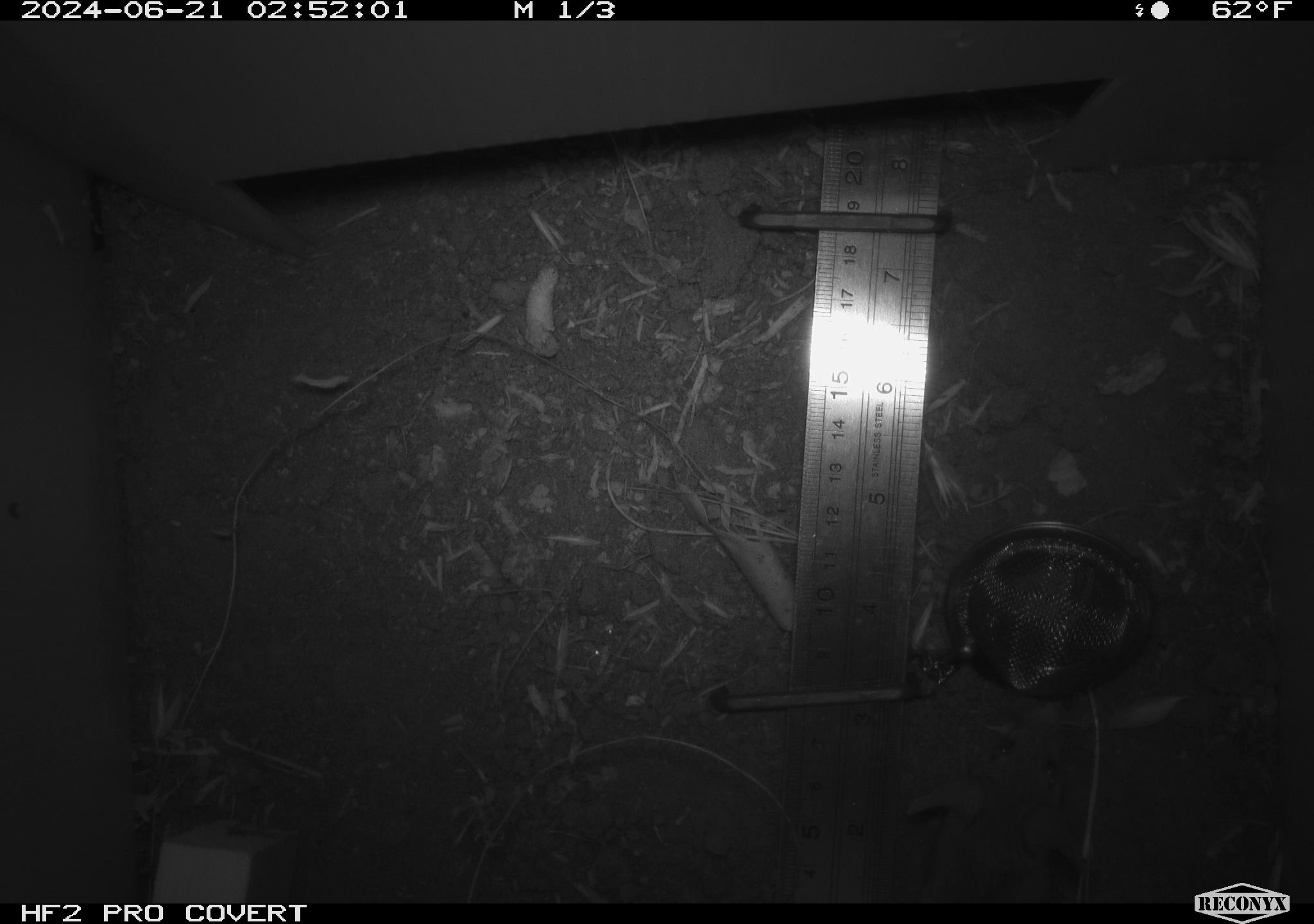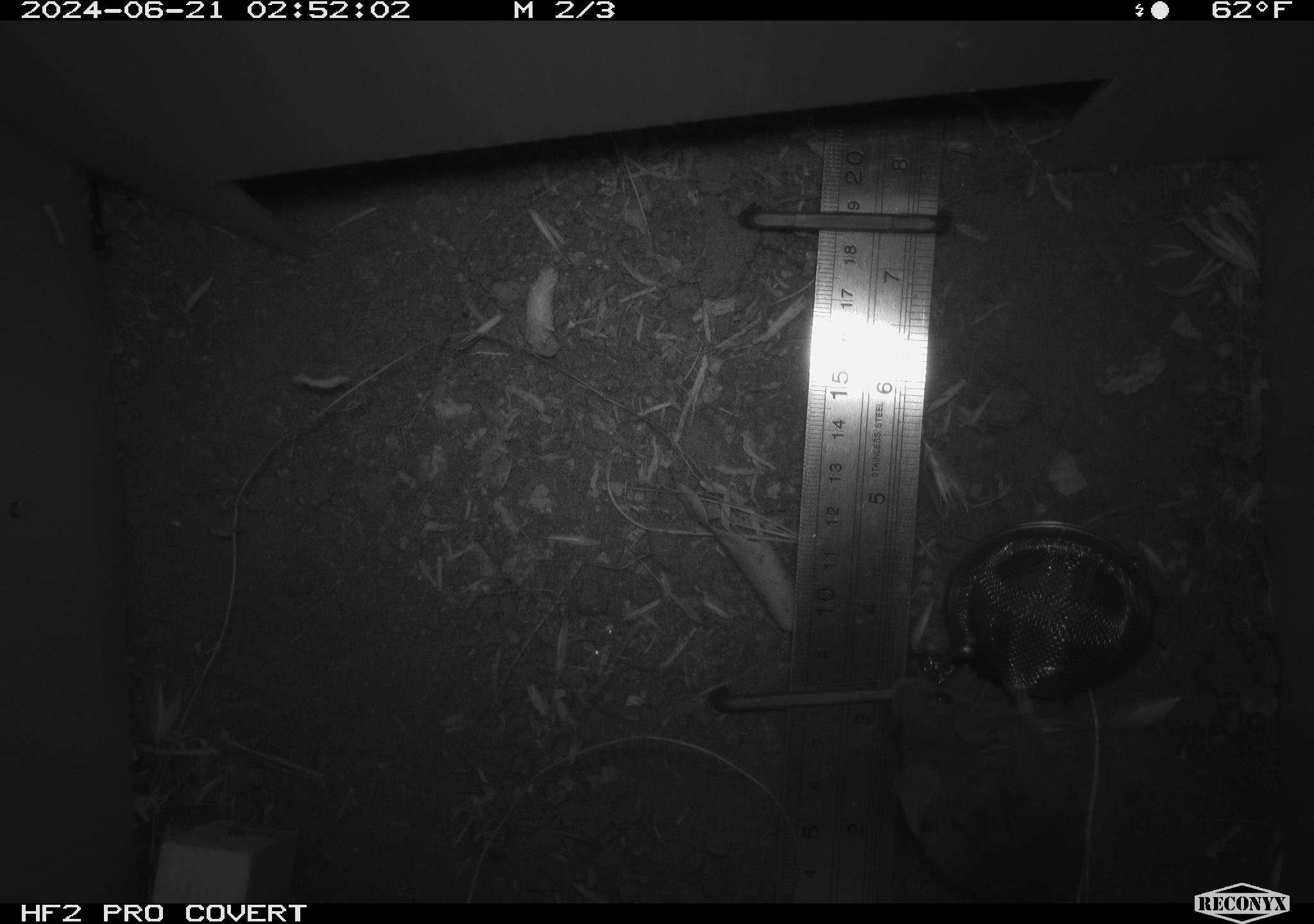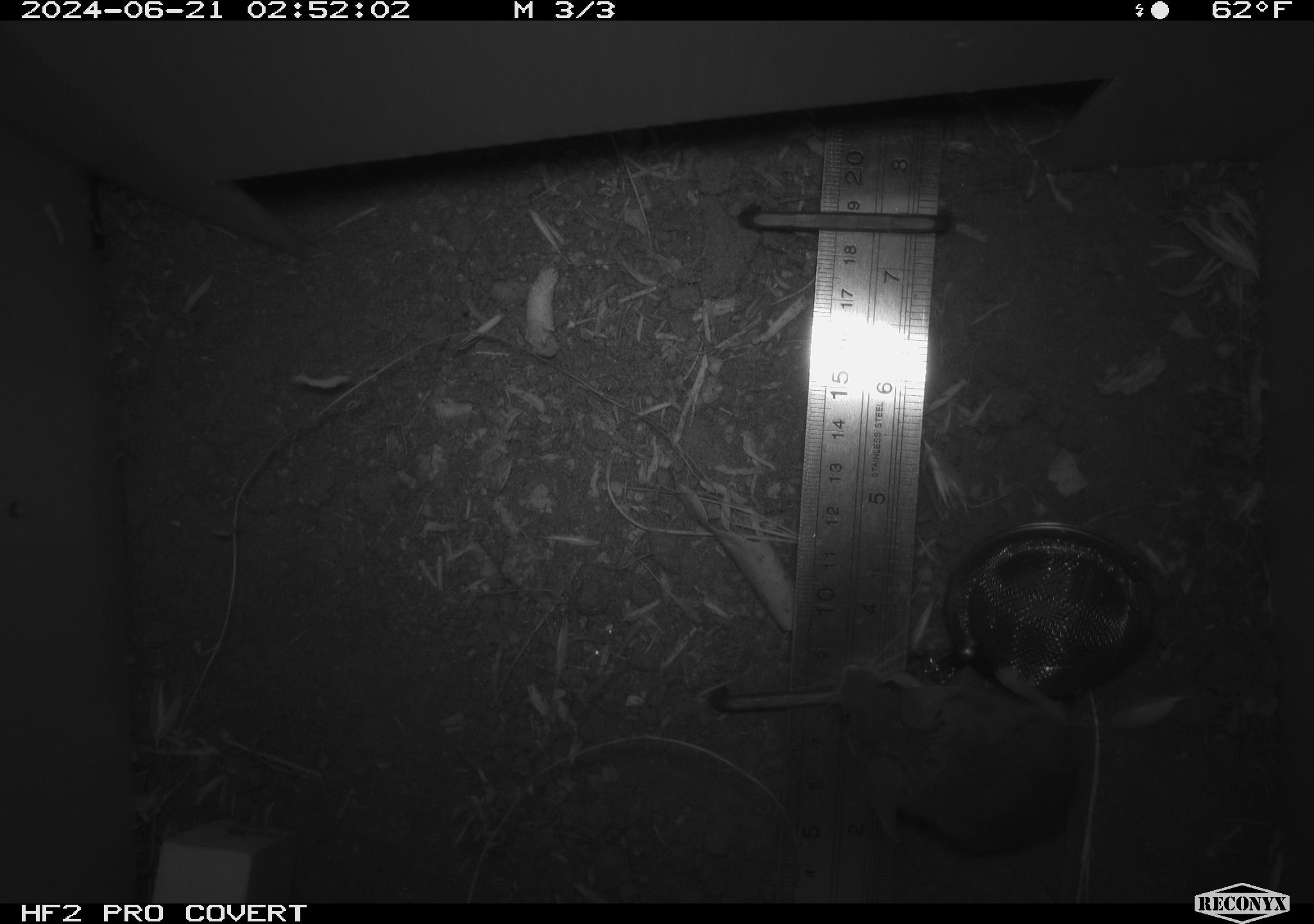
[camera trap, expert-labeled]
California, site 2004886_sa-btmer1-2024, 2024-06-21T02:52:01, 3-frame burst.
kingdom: Animalia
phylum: Chordata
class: Mammalia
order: Rodentia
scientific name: Rodentia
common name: mouse species